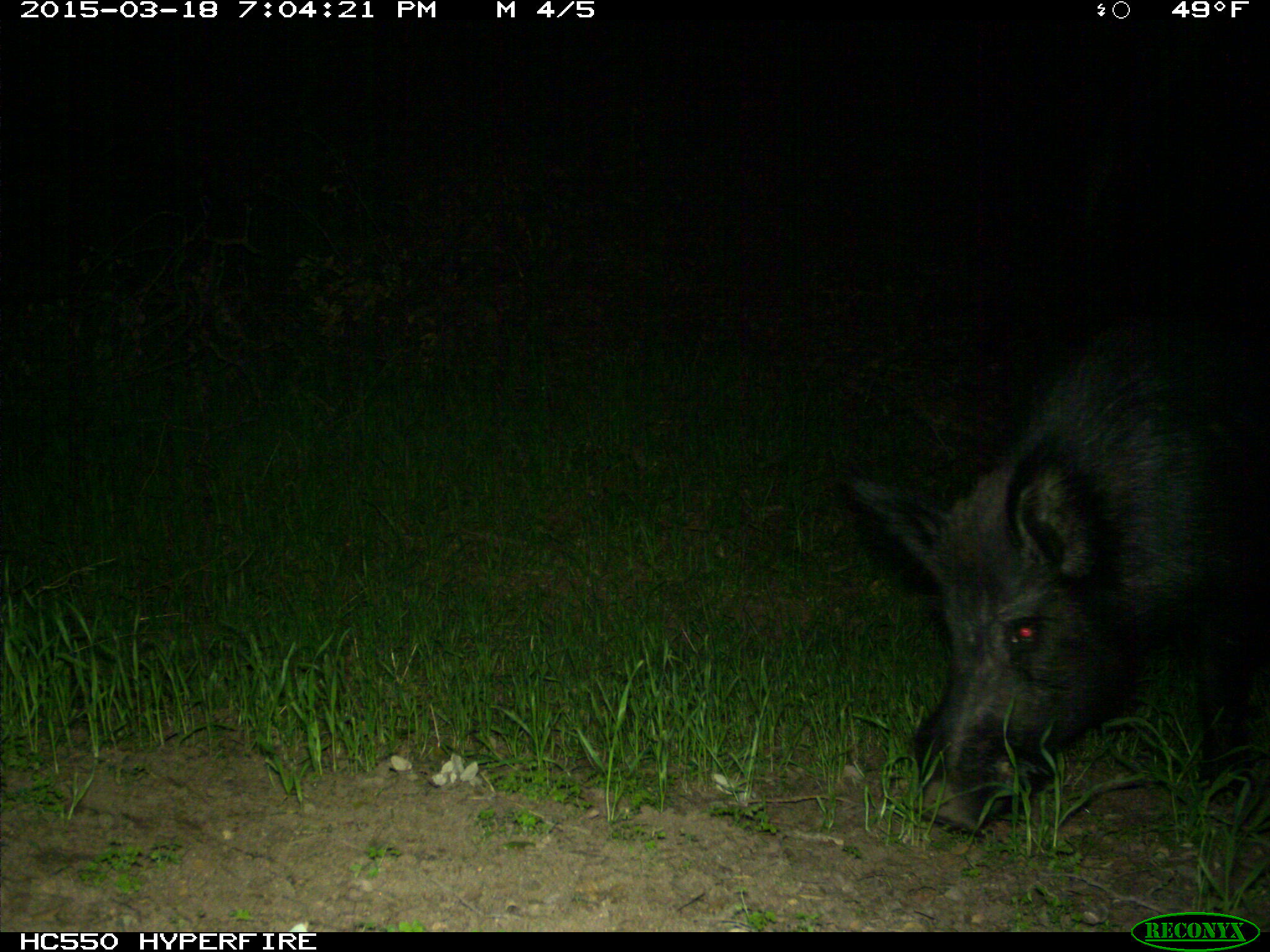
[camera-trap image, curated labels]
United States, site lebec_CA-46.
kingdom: Animalia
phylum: Chordata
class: Mammalia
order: Artiodactyla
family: Suidae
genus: Sus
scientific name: Sus scrofa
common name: wild boar